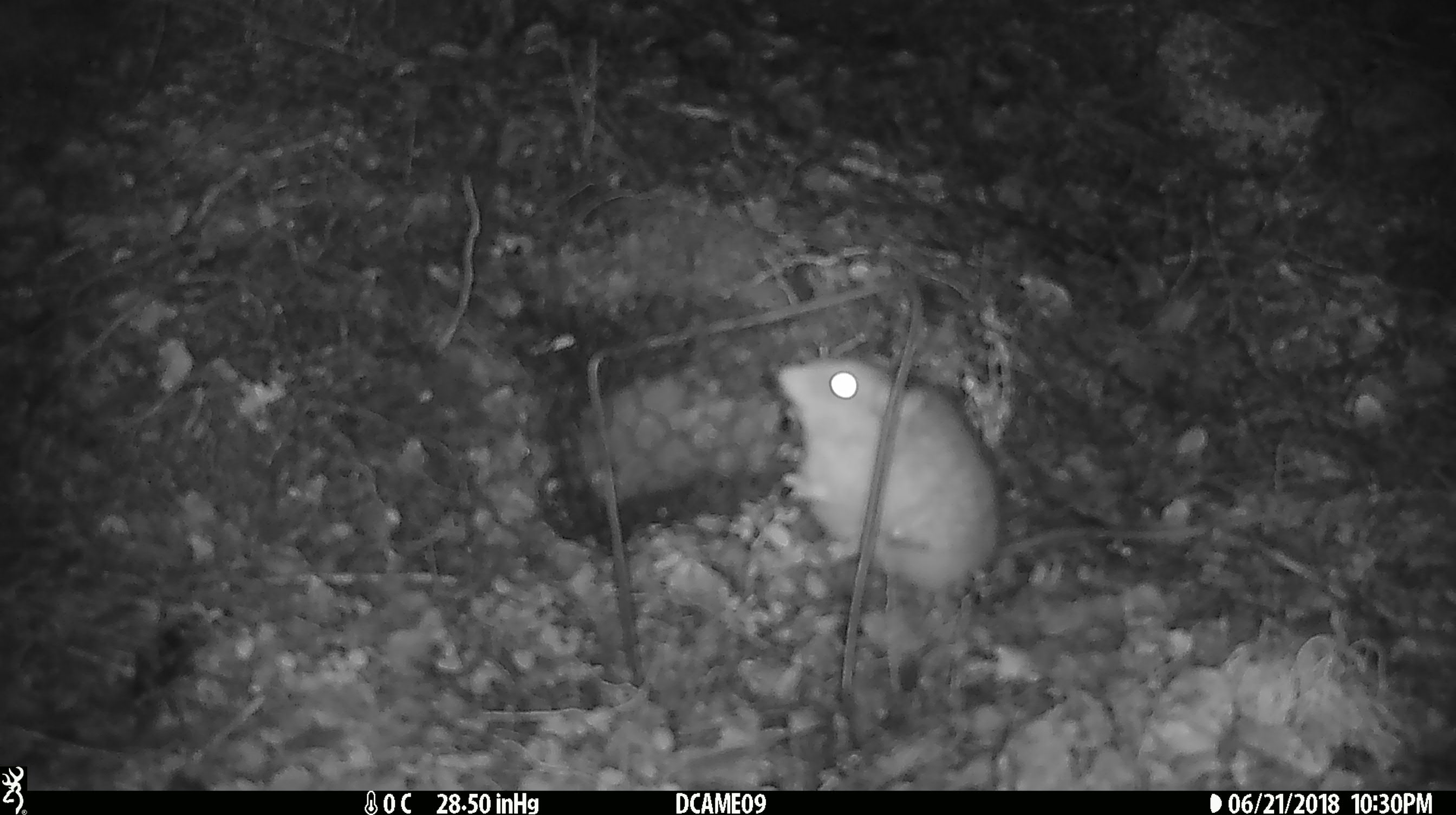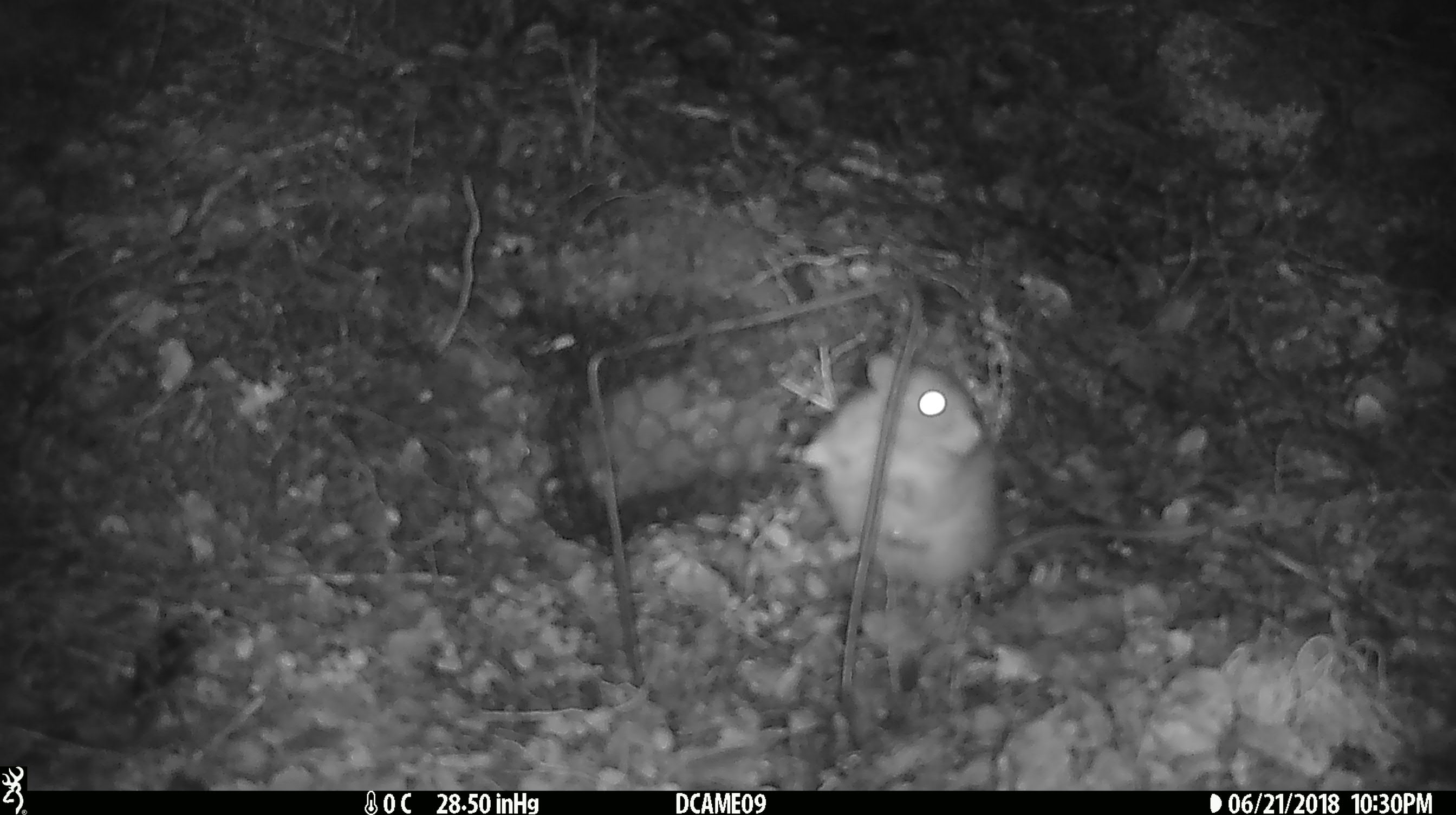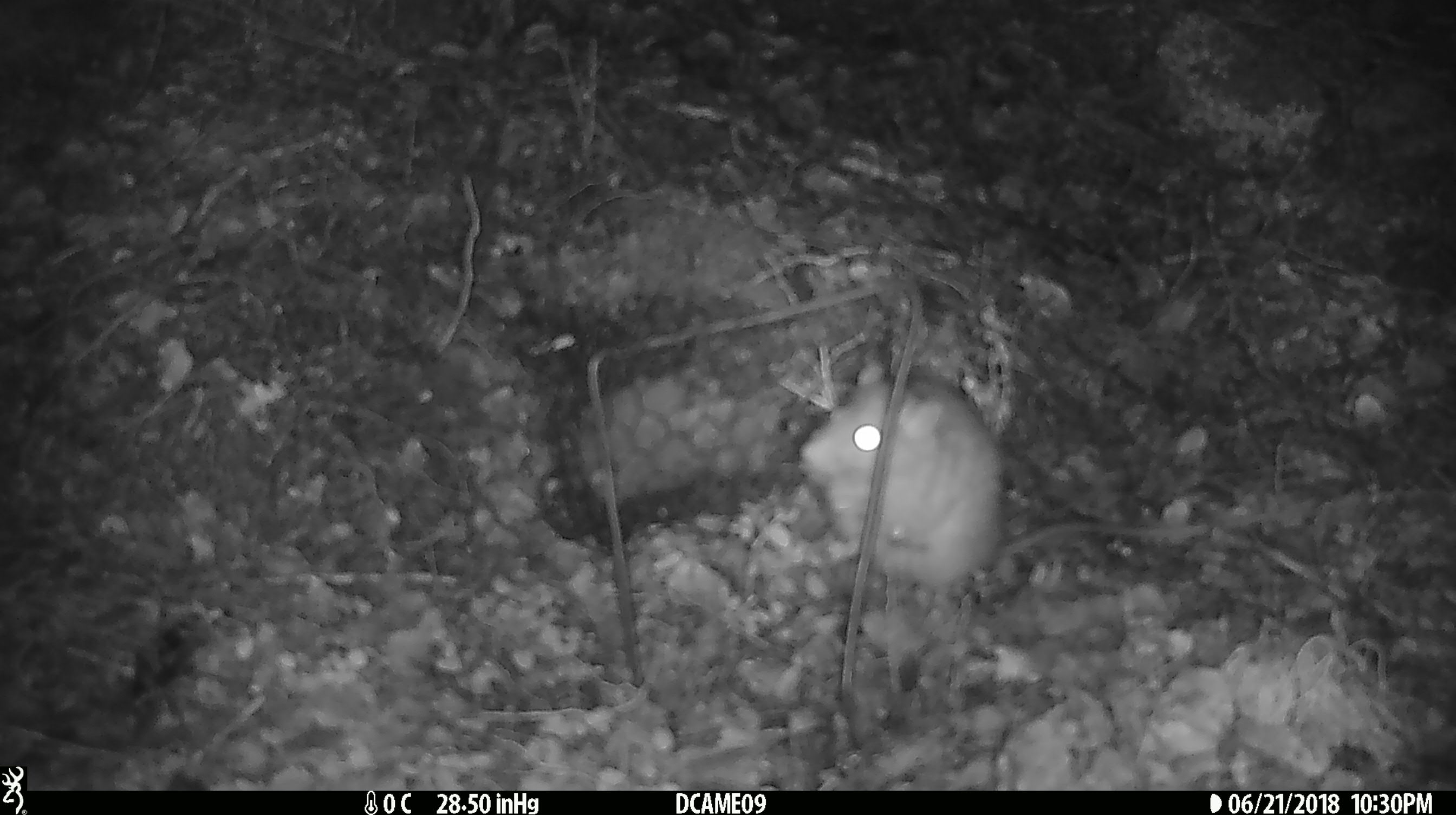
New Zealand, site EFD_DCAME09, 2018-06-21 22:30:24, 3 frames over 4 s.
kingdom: Animalia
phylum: Chordata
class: Mammalia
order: Rodentia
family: Muridae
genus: Rattus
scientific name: Rattus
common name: rat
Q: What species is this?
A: Rat (Rattus).